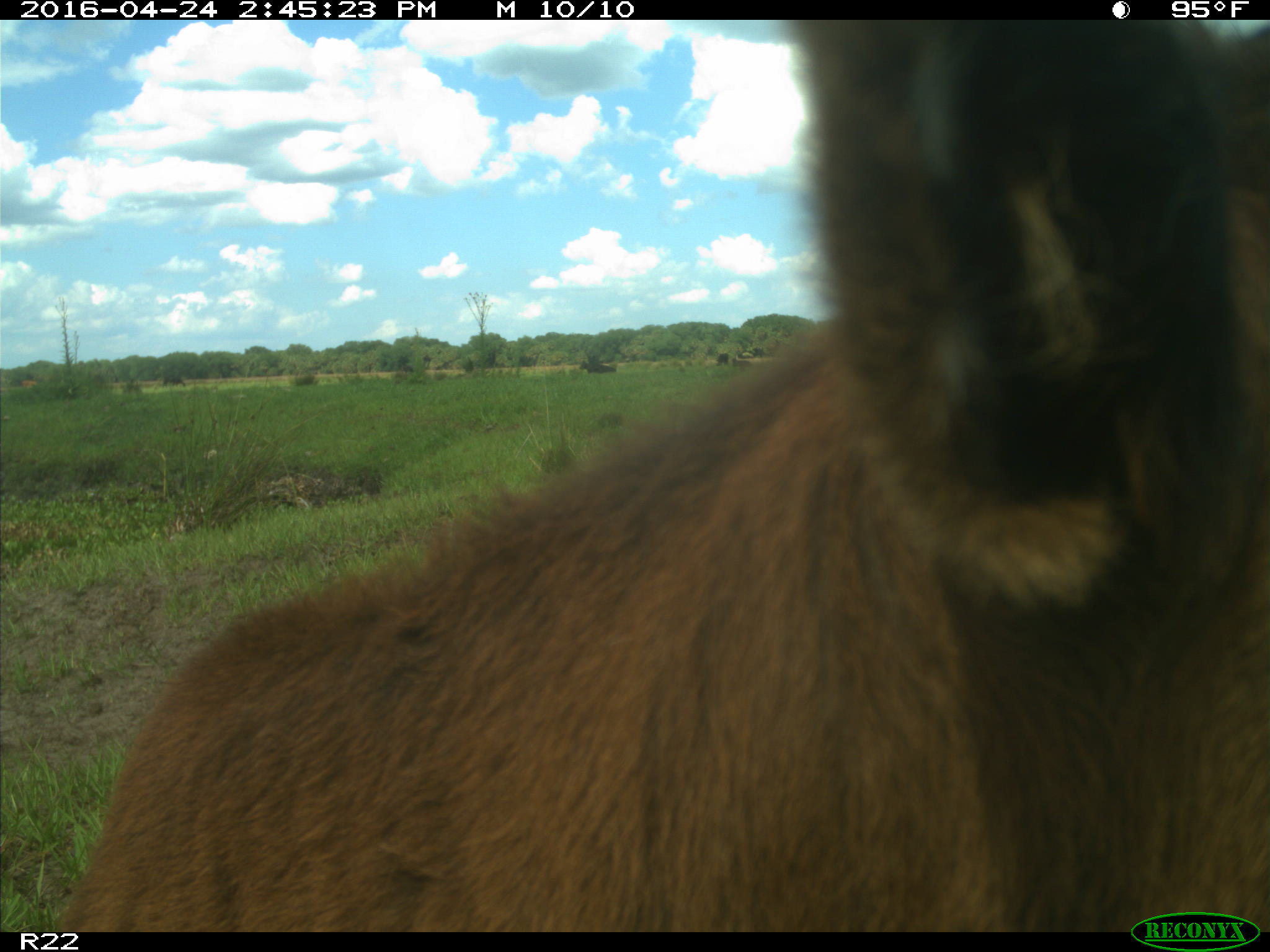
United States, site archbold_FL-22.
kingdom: Animalia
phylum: Chordata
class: Mammalia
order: Artiodactyla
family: Bovidae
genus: Bos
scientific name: Bos taurus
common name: domestic cow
Bos taurus (domestic cow).